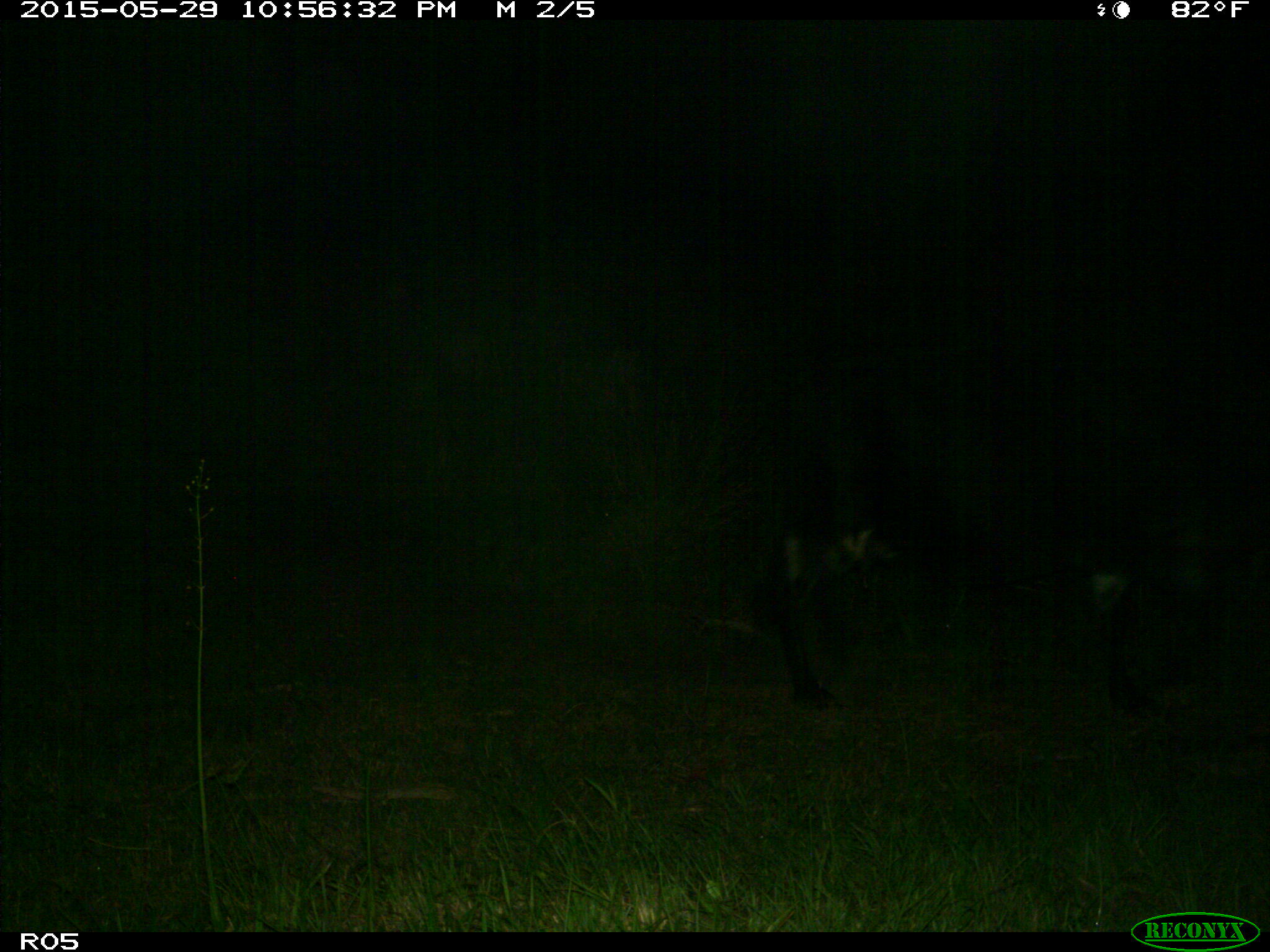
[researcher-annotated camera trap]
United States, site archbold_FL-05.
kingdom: Animalia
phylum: Chordata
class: Mammalia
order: Artiodactyla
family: Bovidae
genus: Bos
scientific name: Bos taurus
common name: domestic cow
Bos taurus (domestic cow).